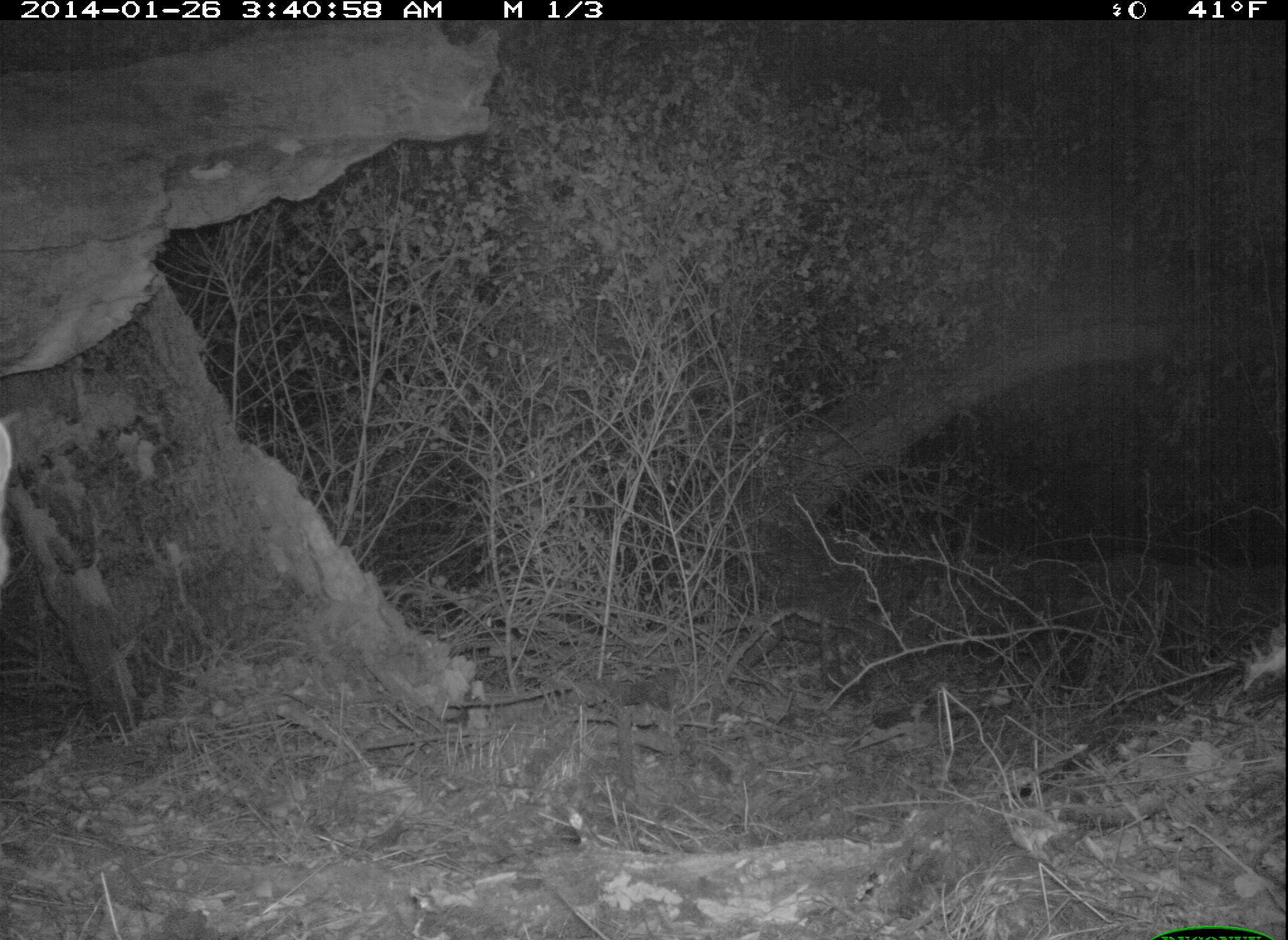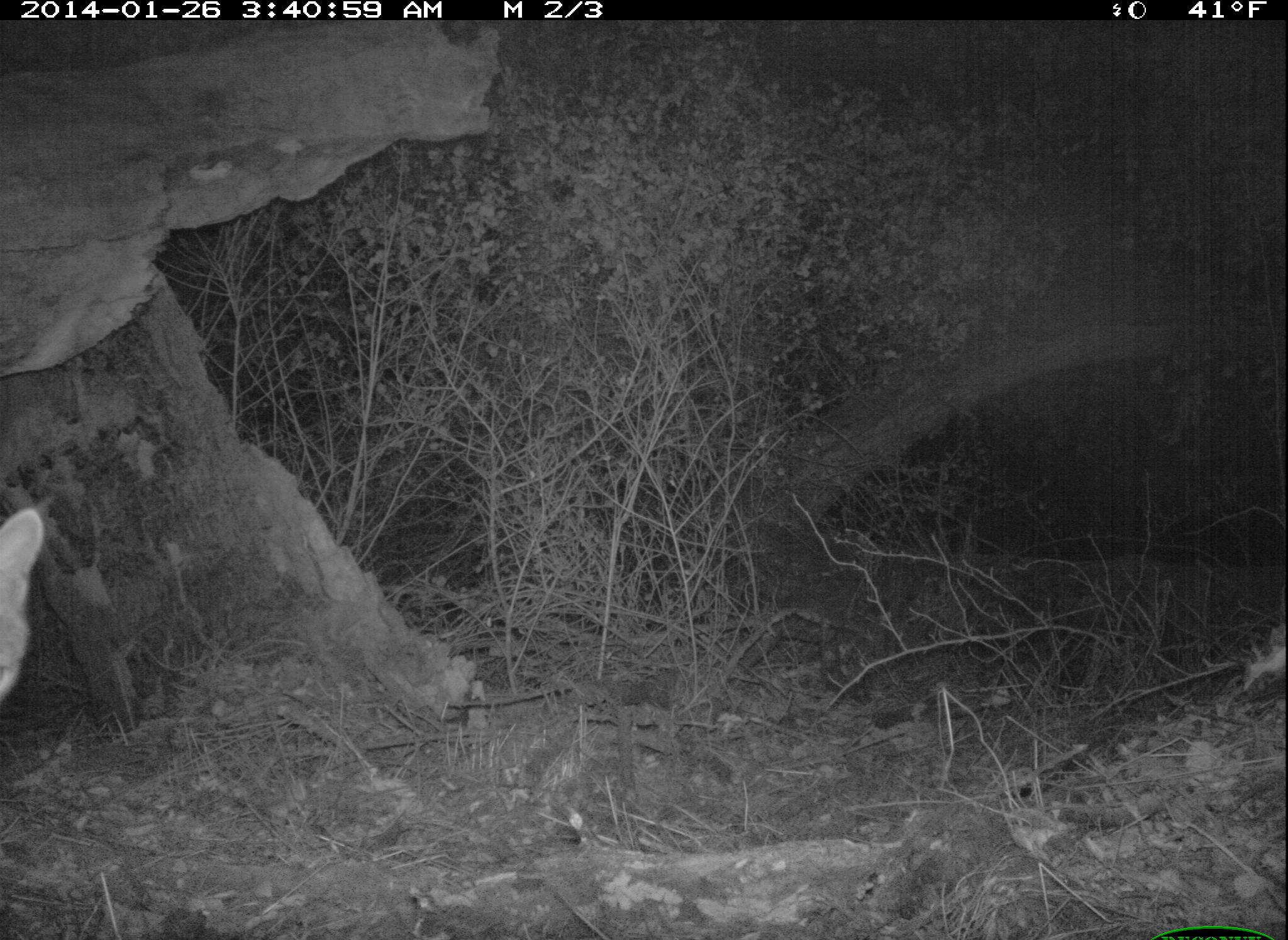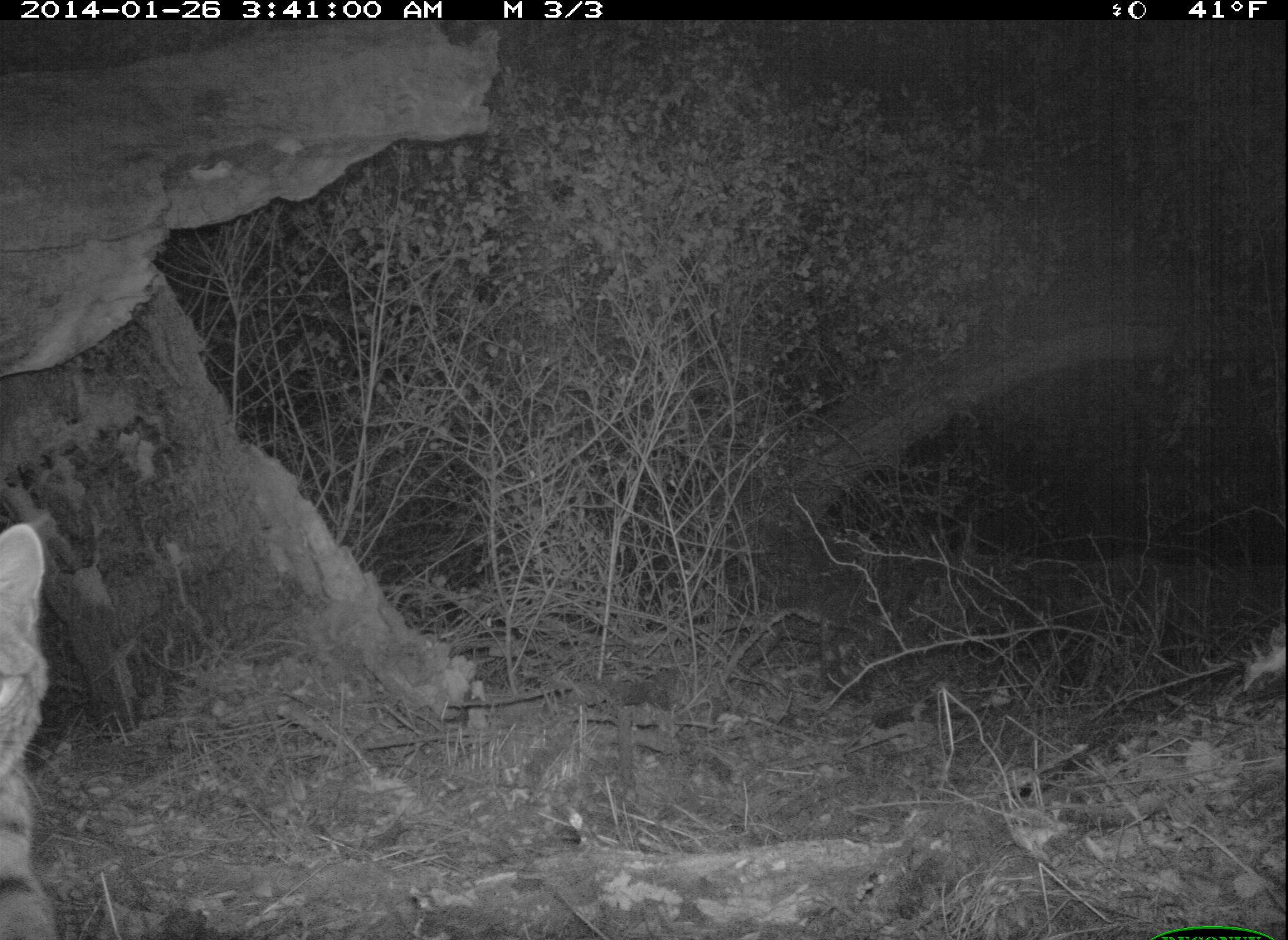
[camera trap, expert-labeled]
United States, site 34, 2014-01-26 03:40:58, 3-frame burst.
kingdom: Animalia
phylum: Chordata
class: Mammalia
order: Carnivora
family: Felidae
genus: Lynx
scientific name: Lynx rufus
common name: bobcat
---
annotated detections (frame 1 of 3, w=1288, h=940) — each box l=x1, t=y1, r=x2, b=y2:
bobcat: l=0, t=413, r=11, b=596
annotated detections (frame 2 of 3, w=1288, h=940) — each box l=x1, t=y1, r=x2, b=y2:
bobcat: l=0, t=508, r=44, b=701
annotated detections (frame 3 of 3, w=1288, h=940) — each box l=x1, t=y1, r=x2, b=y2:
bobcat: l=0, t=524, r=52, b=938